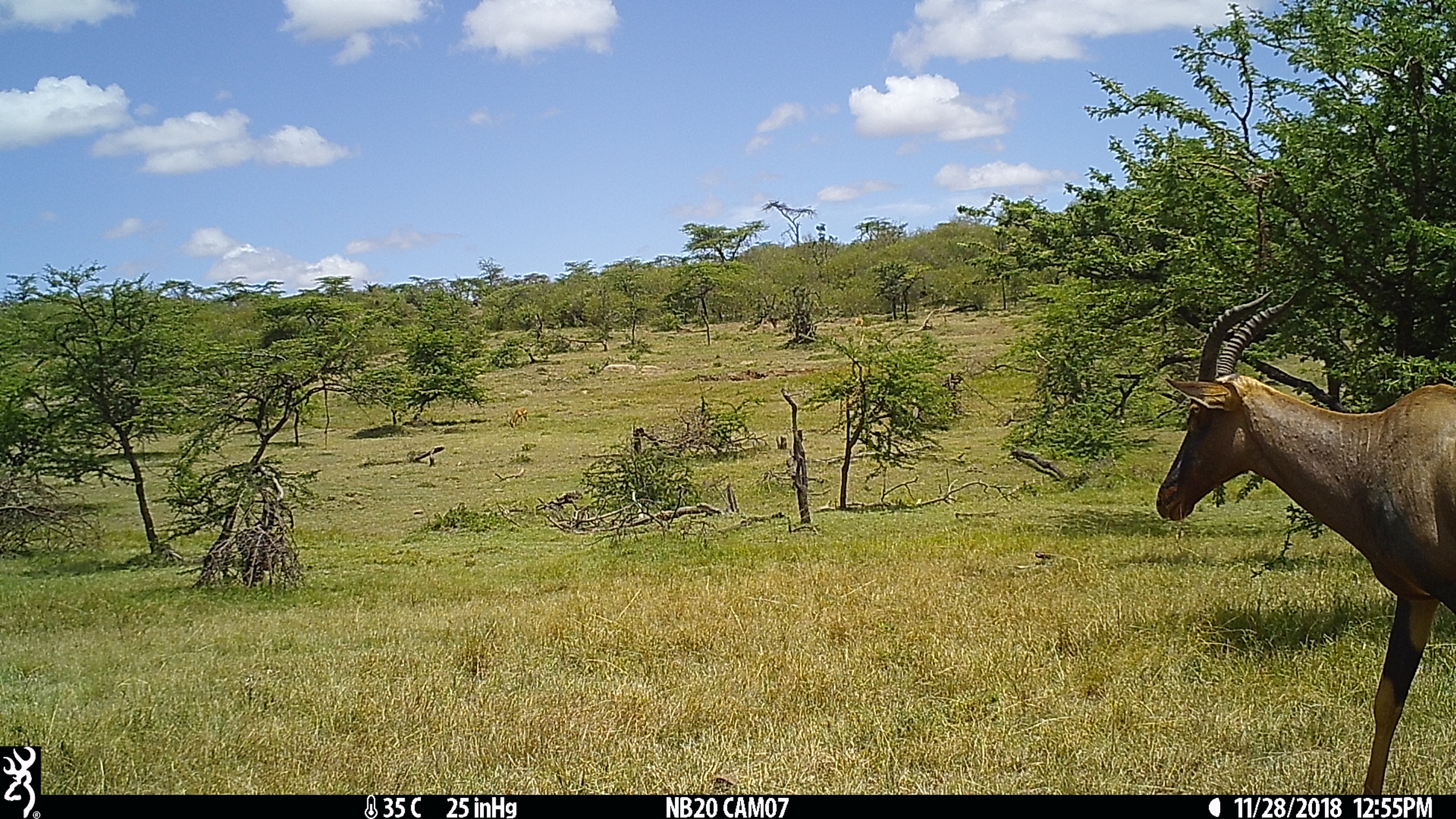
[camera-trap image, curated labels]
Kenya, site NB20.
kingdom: Animalia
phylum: Chordata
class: Mammalia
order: Artiodactyla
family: Bovidae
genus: Damaliscus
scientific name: Damaliscus lunatus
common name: topi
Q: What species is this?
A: Topi (Damaliscus lunatus).